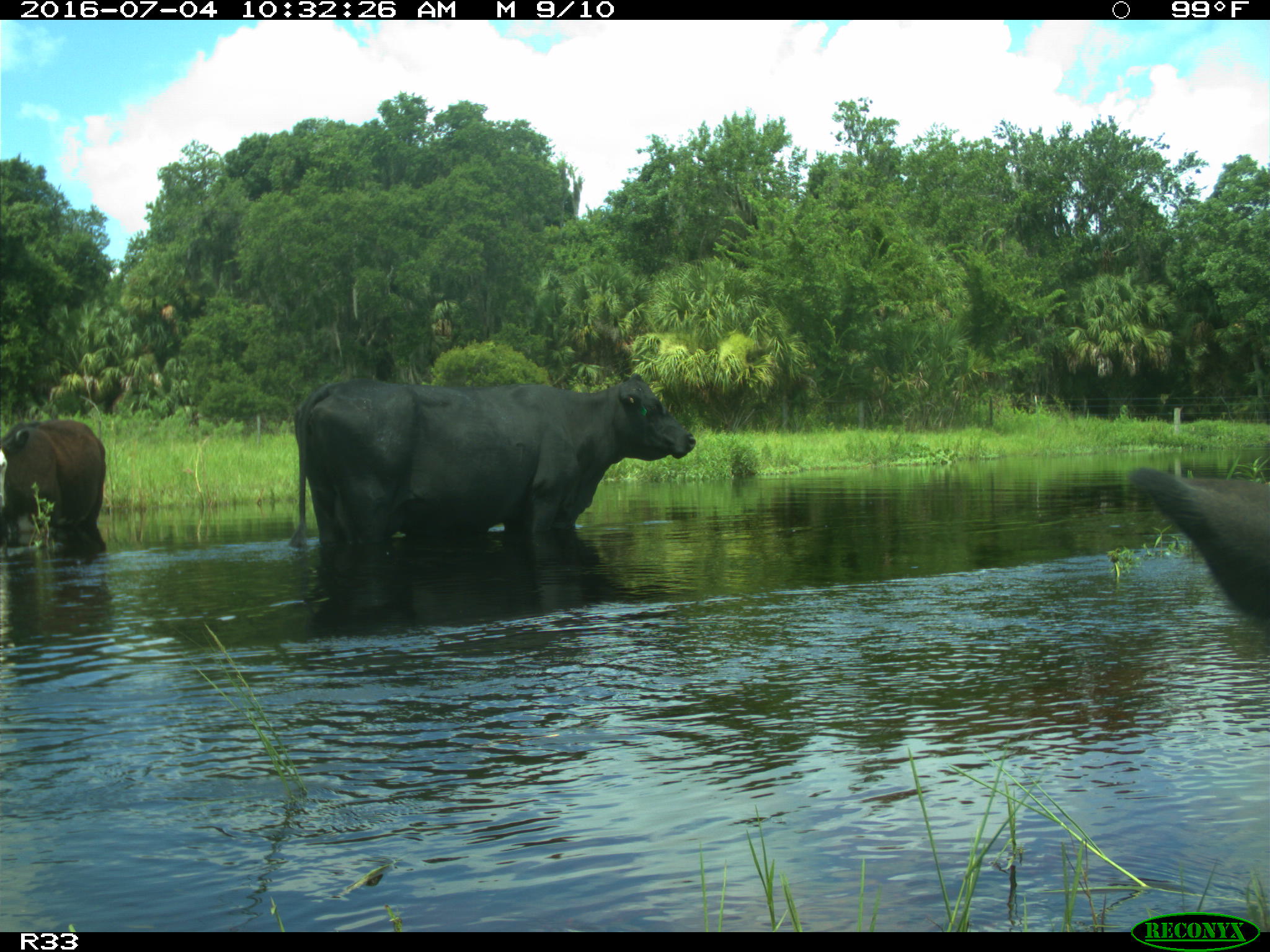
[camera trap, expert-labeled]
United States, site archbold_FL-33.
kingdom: Animalia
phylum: Chordata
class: Mammalia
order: Artiodactyla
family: Bovidae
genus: Bos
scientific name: Bos taurus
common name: domestic cow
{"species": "Bos taurus (domestic cow)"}